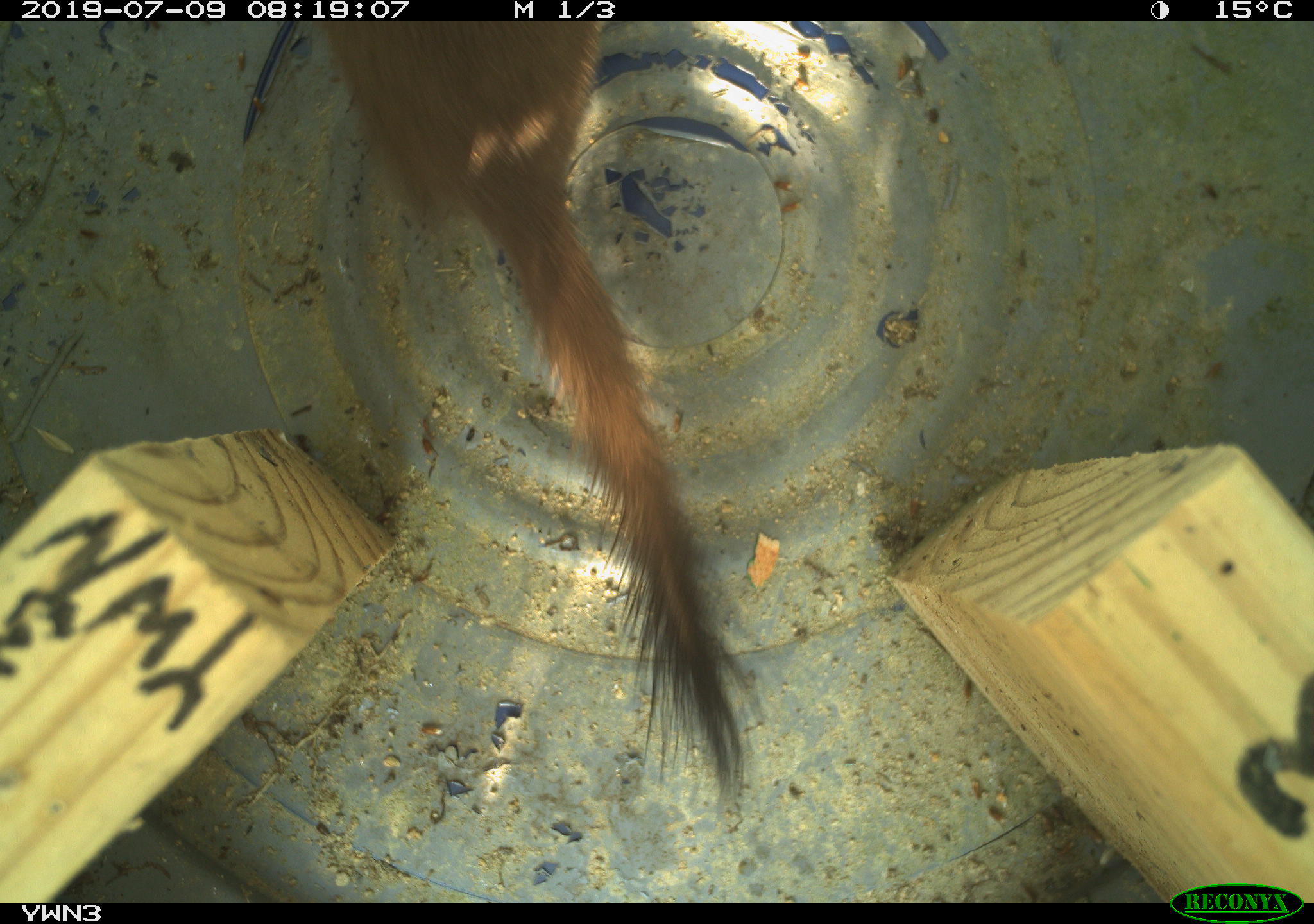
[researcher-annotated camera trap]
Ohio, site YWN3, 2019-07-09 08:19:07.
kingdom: Animalia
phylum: Chordata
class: Mammalia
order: Carnivora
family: Mustelidae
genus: Neogale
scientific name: Neogale frenata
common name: long-tailed weasel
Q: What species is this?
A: Long-tailed weasel (Neogale frenata).